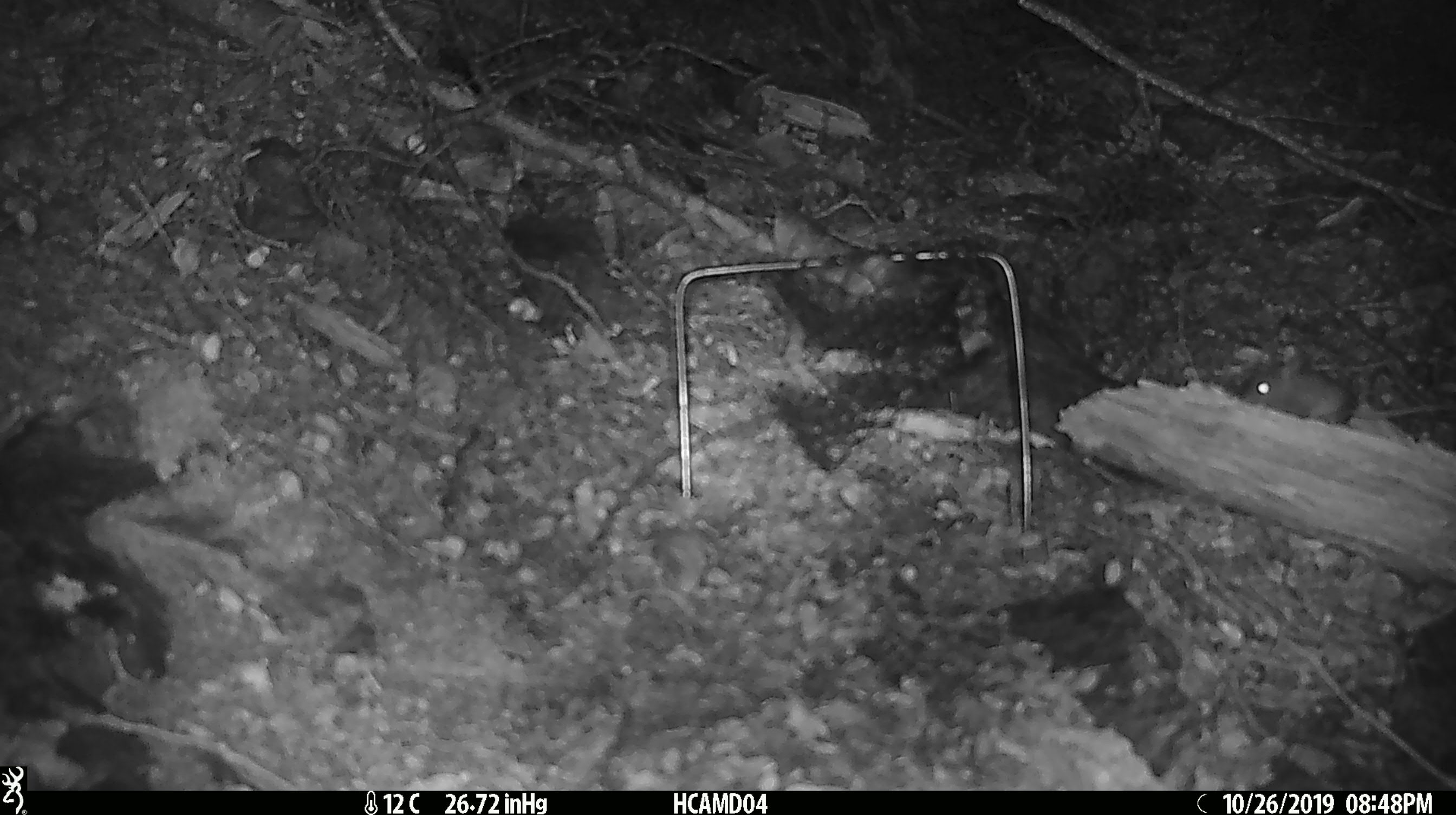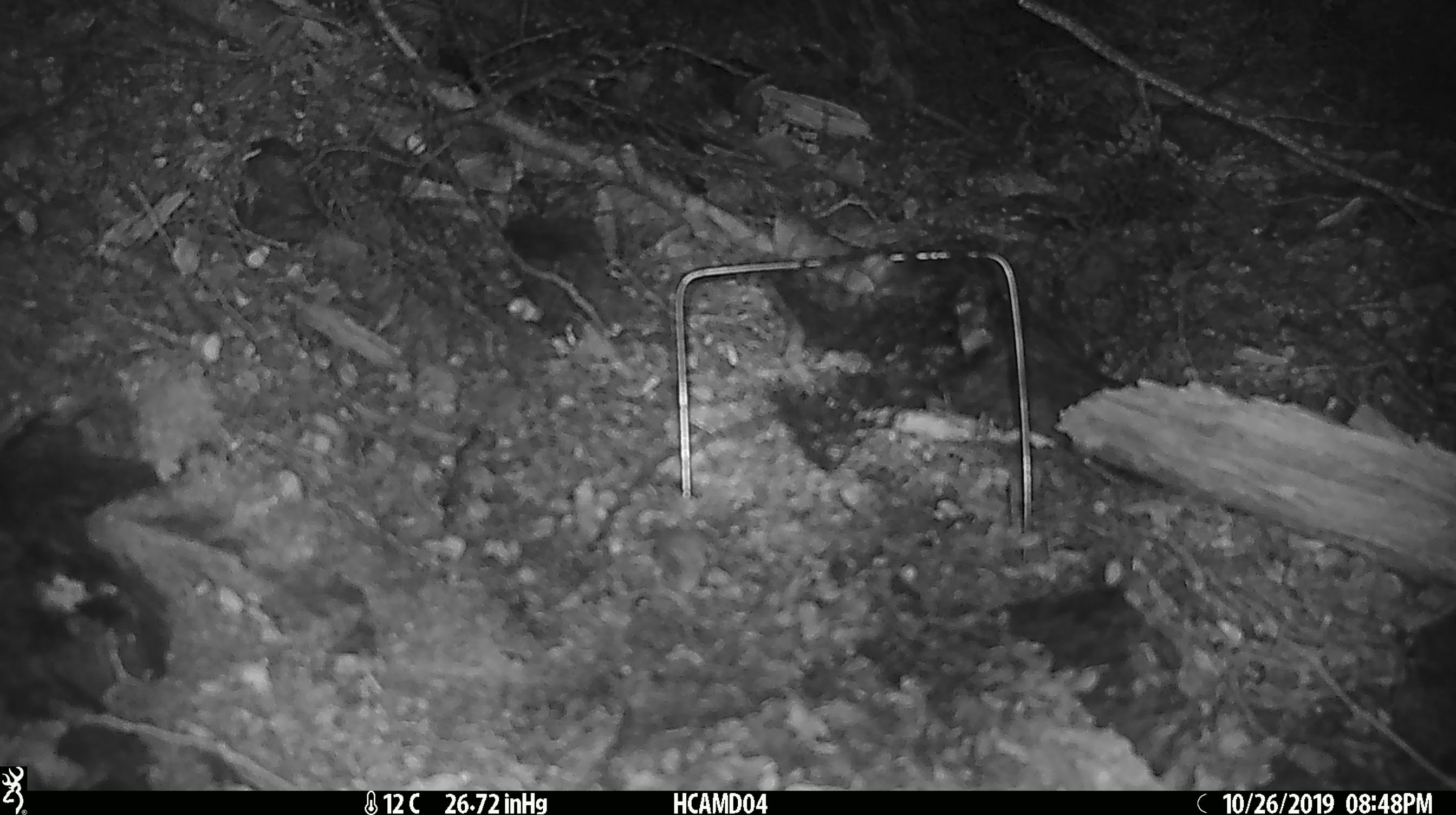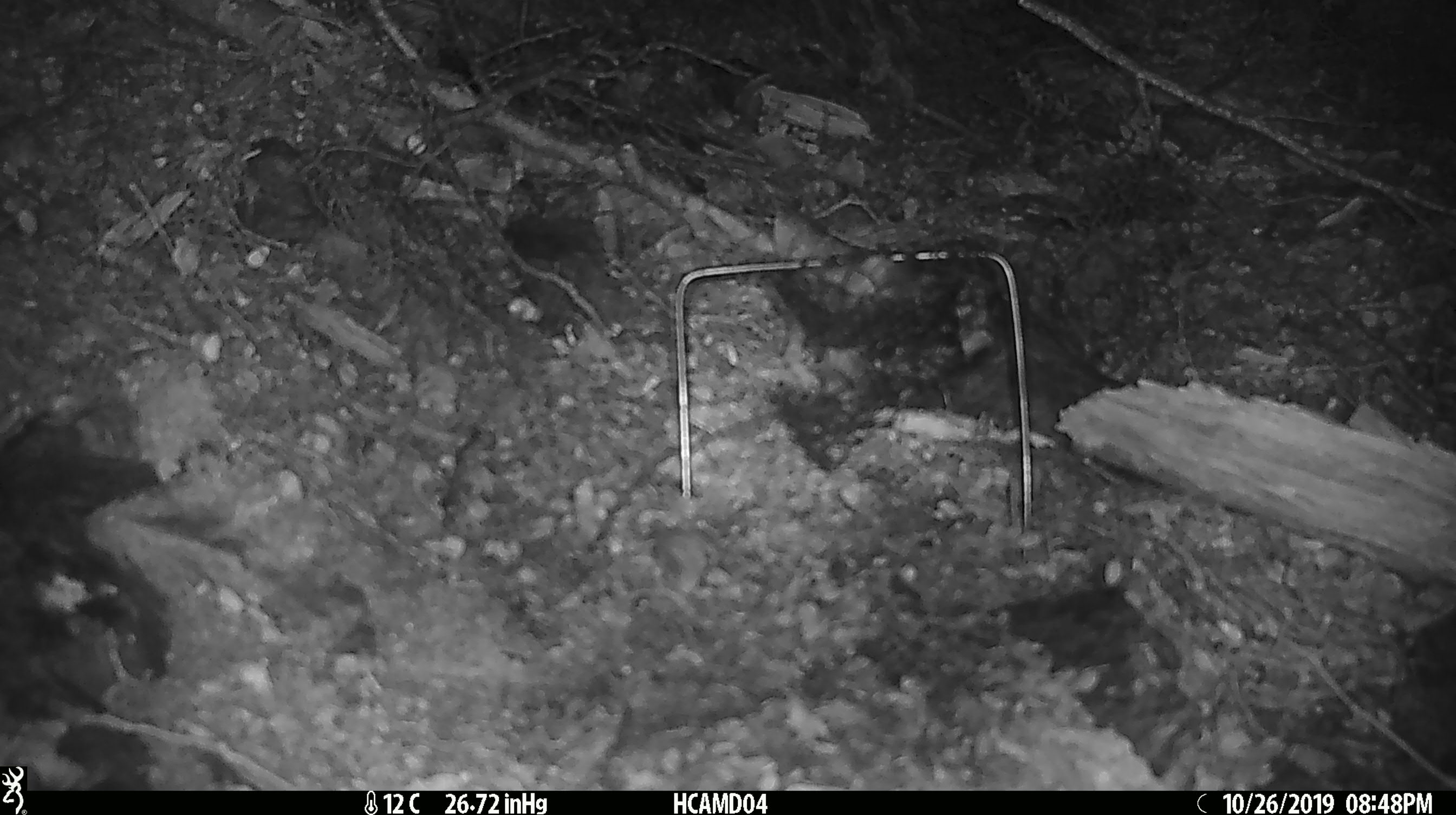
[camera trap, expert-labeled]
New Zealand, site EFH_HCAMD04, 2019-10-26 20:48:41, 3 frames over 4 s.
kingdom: Animalia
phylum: Chordata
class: Mammalia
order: Rodentia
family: Muridae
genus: Mus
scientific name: Mus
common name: mouse